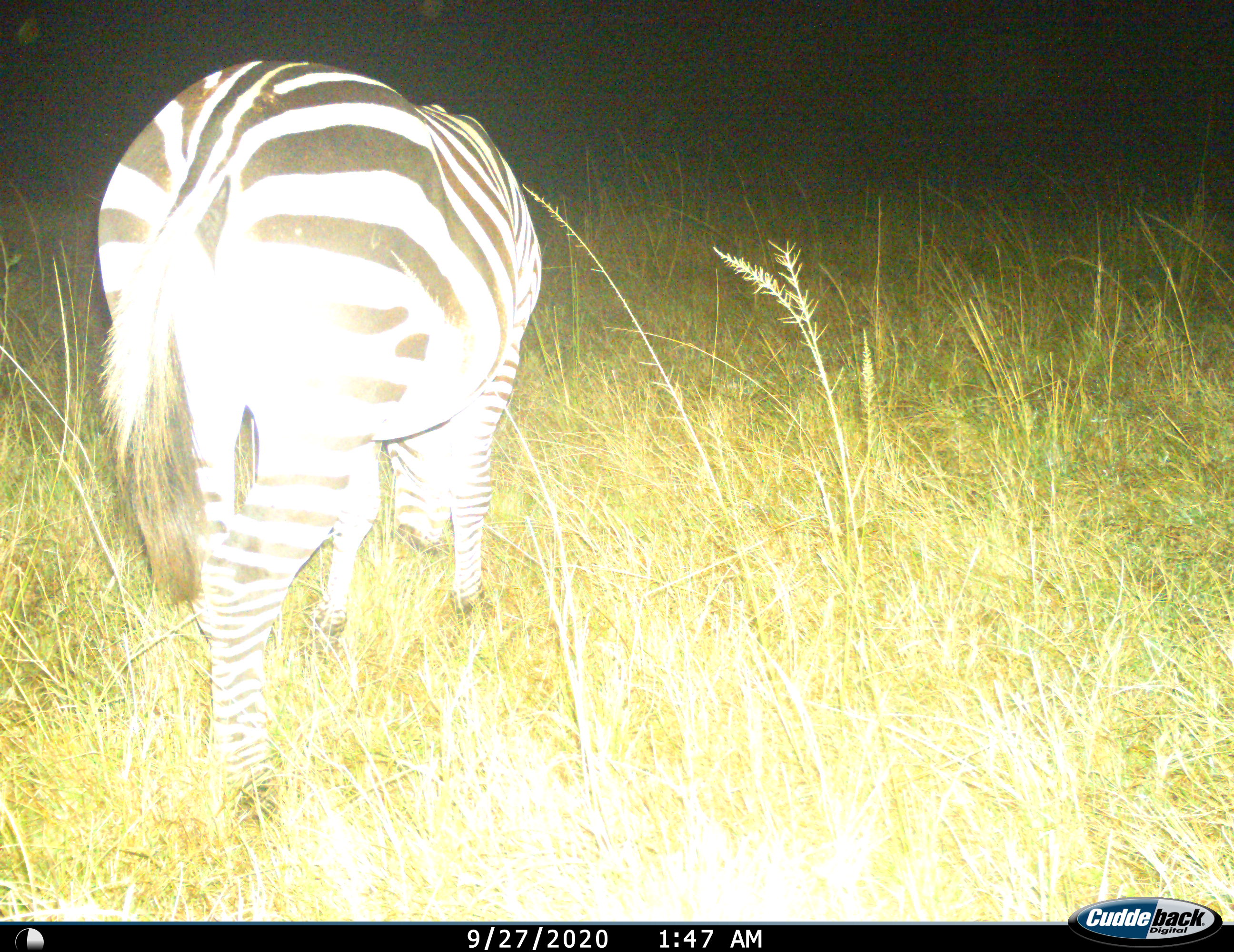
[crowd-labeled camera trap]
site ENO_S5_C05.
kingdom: Animalia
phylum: Chordata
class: Mammalia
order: Perissodactyla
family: Equidae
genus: Equus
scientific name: Equus quagga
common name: plains zebra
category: zebraplains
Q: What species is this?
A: Zebraplains (plains zebra) (Equus quagga).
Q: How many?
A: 1.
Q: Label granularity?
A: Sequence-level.